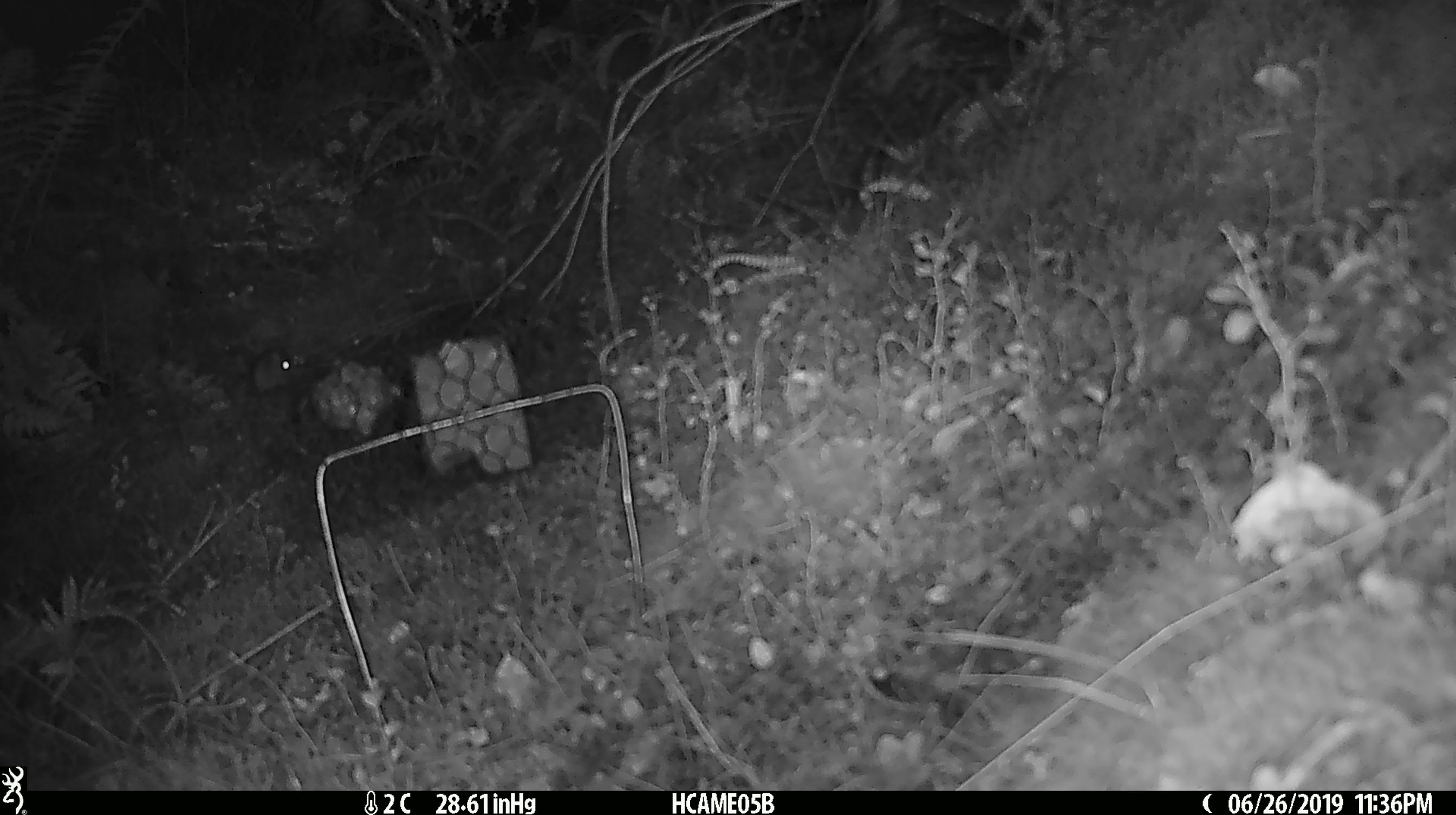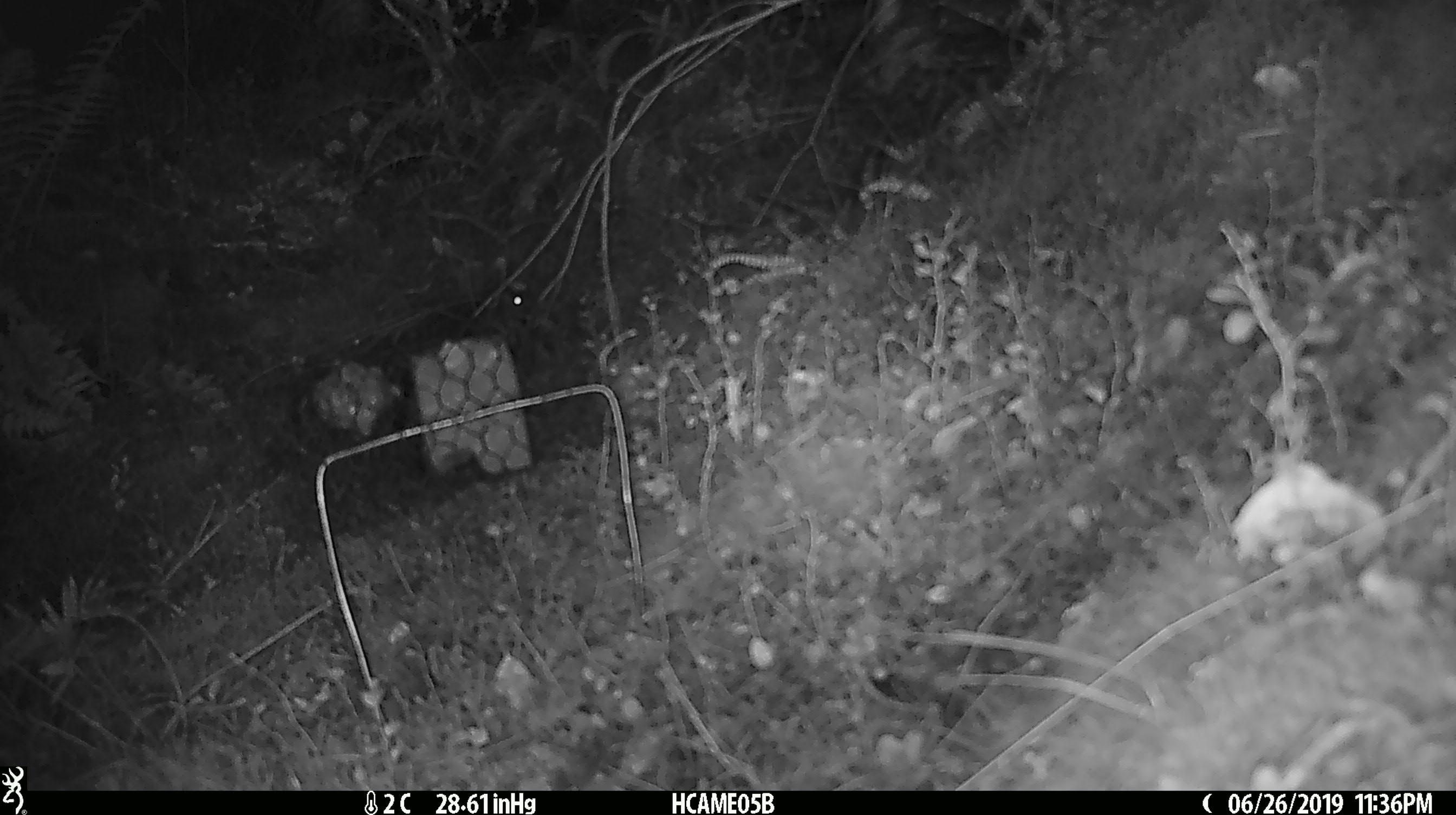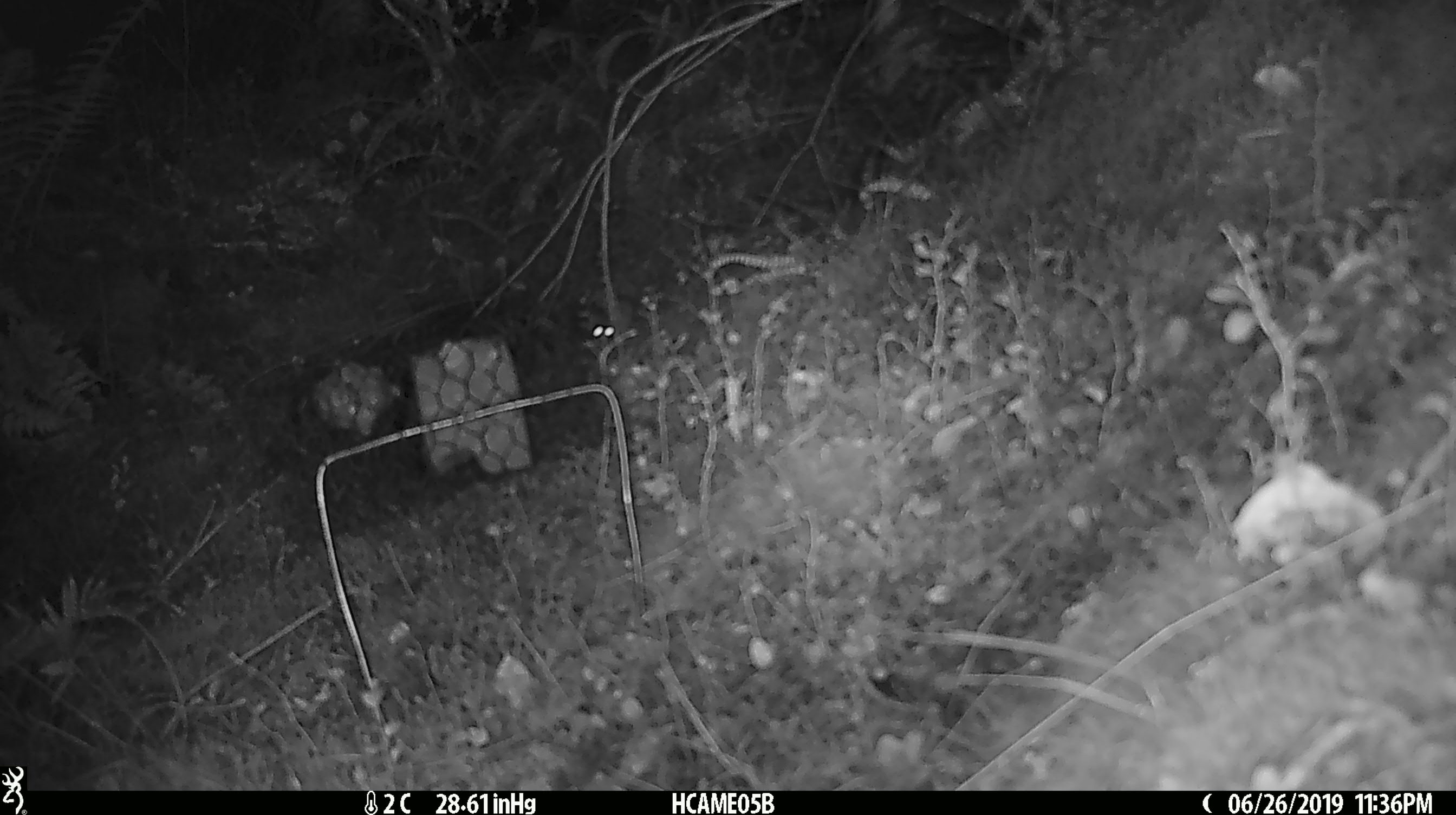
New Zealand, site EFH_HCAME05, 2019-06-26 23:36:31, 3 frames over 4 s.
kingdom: Animalia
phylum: Chordata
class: Mammalia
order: Rodentia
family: Muridae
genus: Mus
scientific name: Mus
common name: mouse